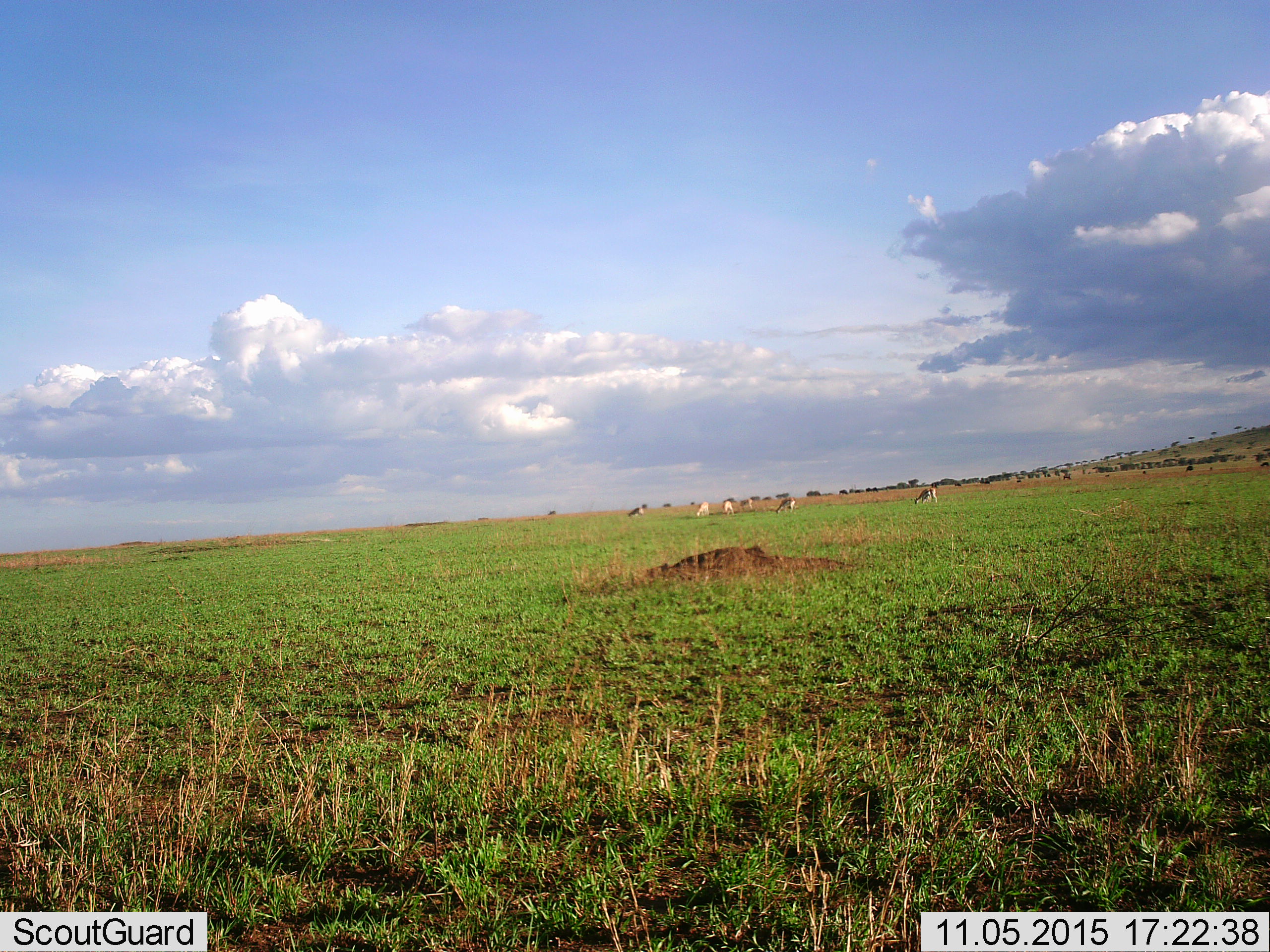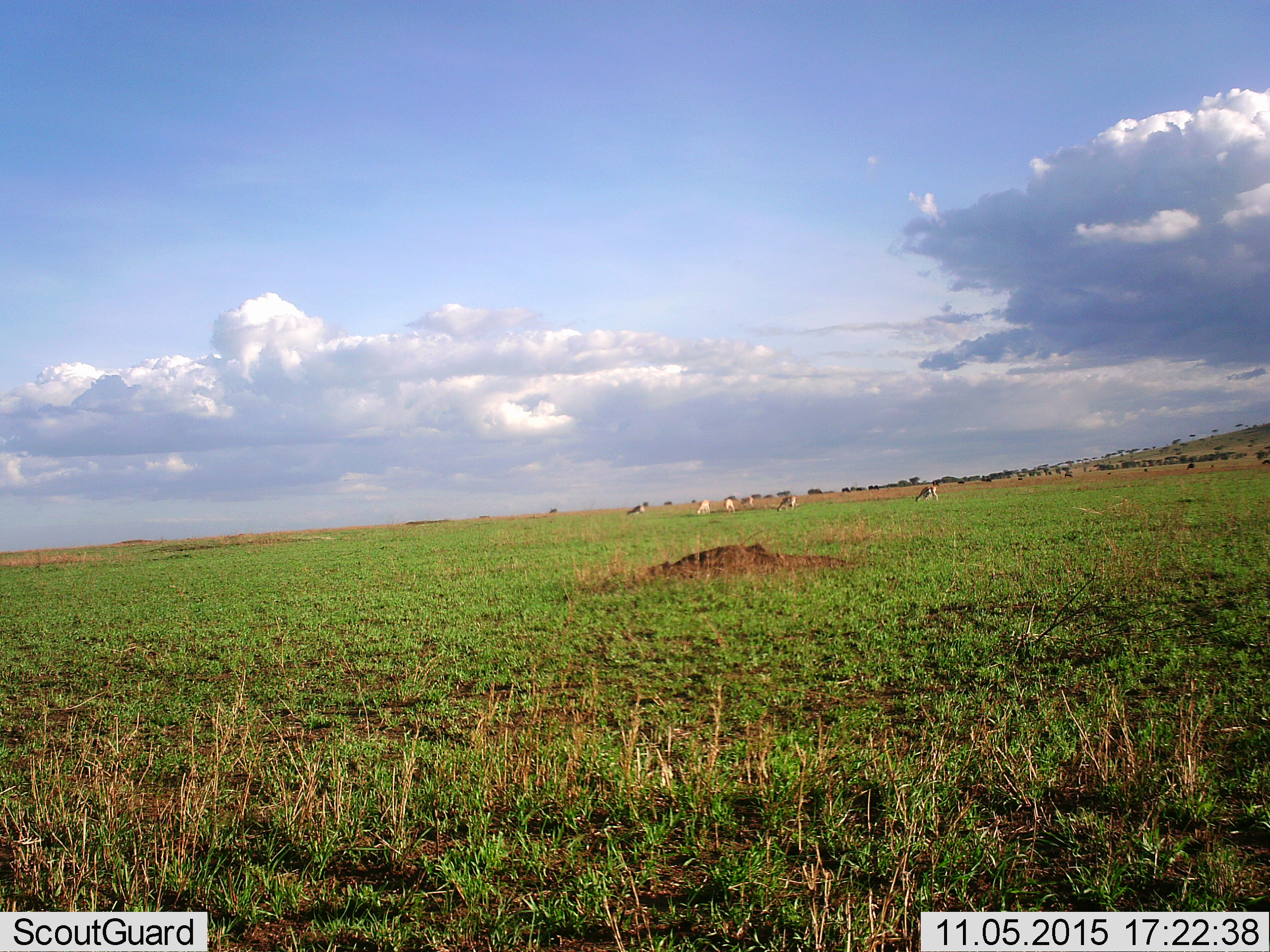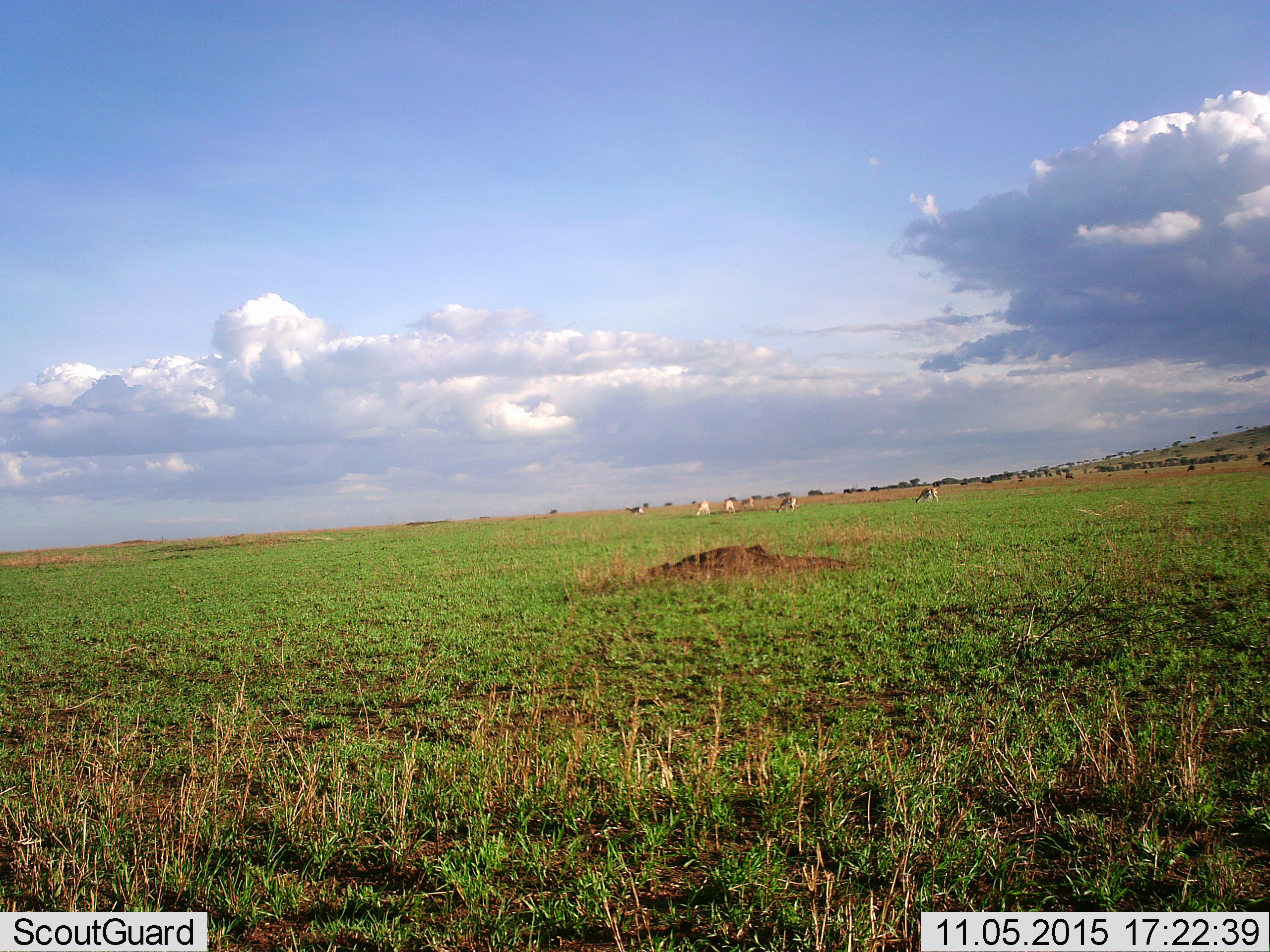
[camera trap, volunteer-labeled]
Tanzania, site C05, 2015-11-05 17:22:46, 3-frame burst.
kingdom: Animalia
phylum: Chordata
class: Mammalia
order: Artiodactyla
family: Bovidae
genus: Eudorcas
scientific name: Eudorcas thomsonii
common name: thomson's gazelle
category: gazellethomsons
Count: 6.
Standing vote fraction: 18%.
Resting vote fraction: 0%.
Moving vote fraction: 9%.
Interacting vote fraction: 0%.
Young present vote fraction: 9%.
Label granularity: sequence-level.